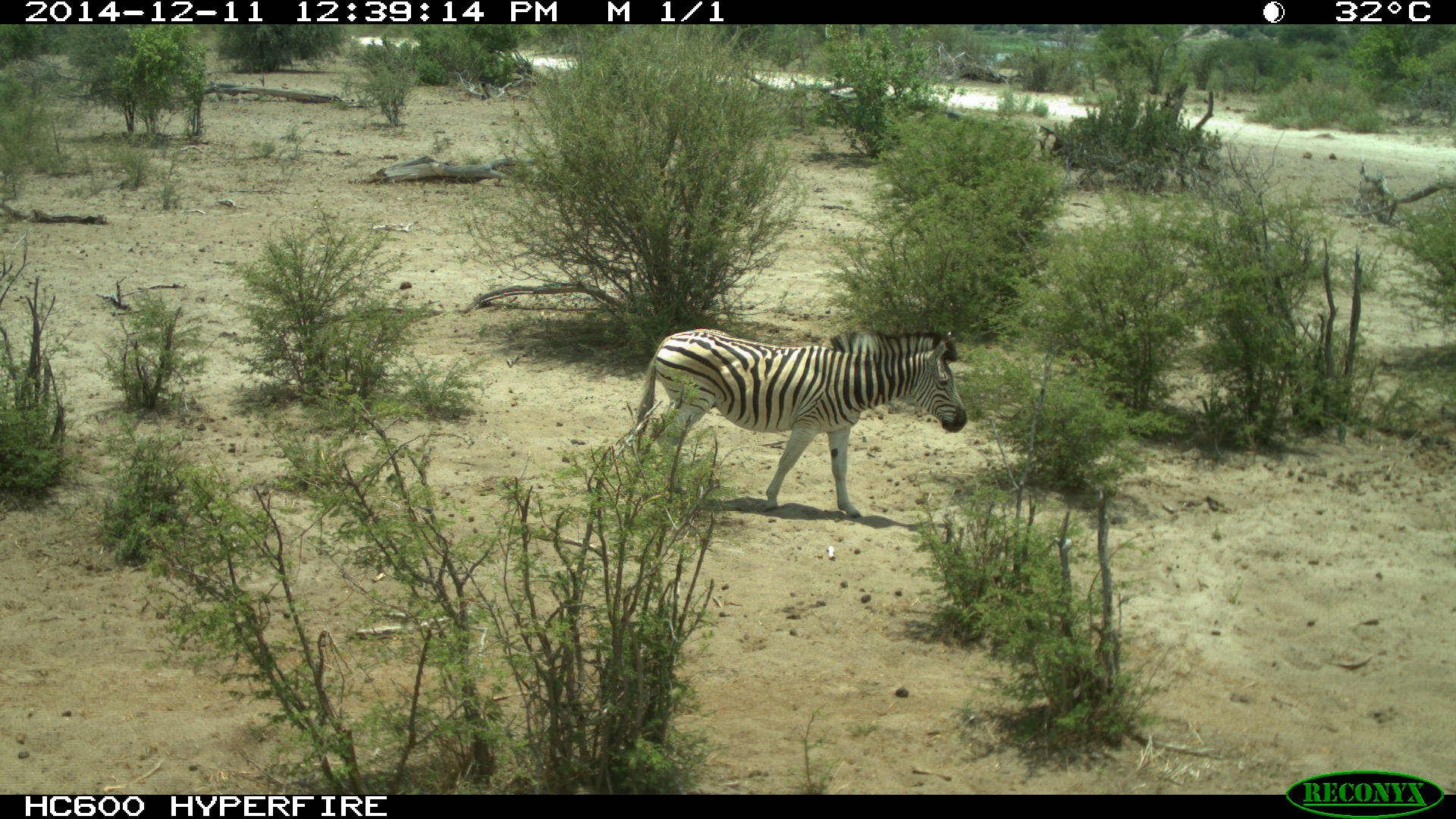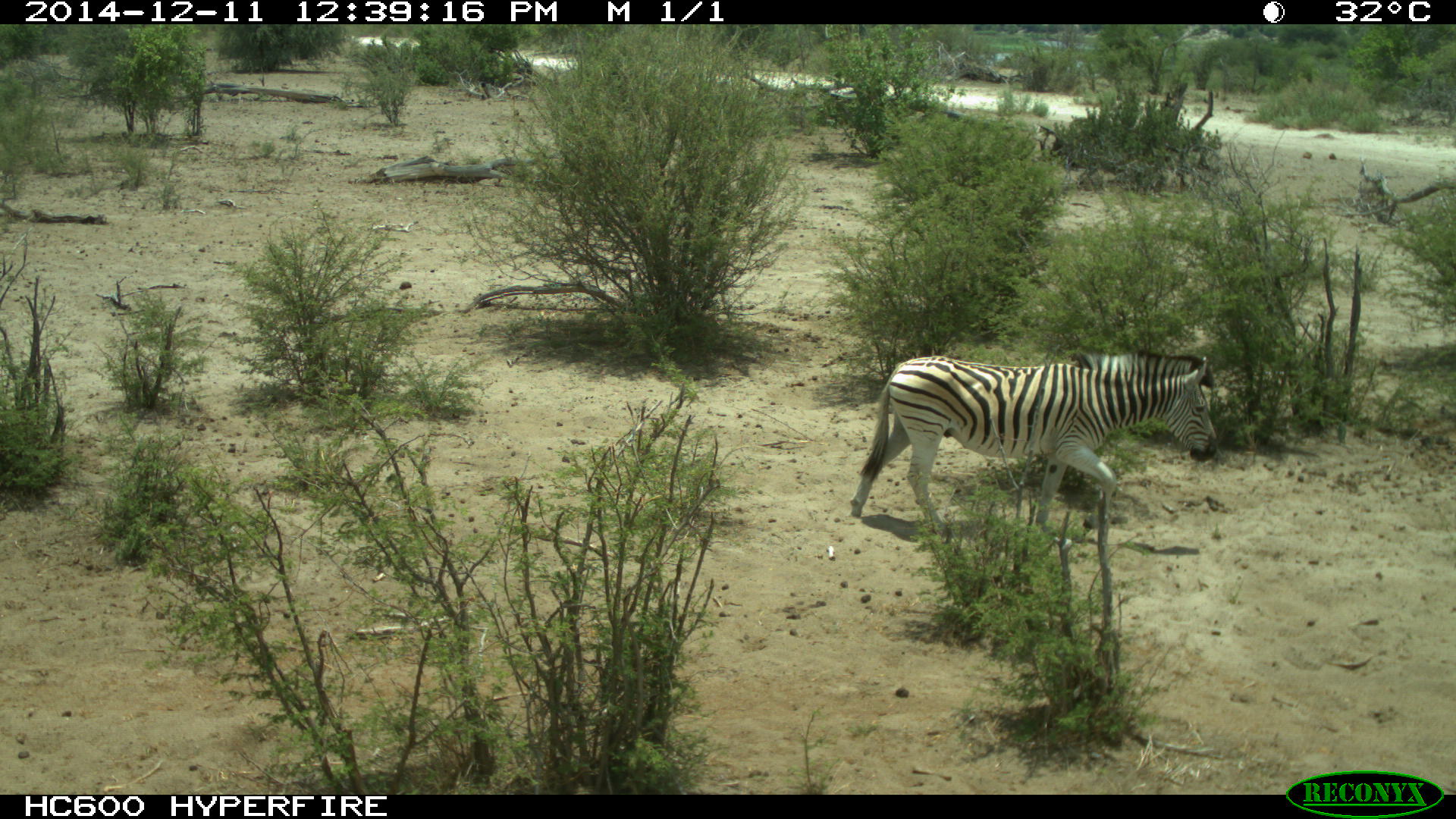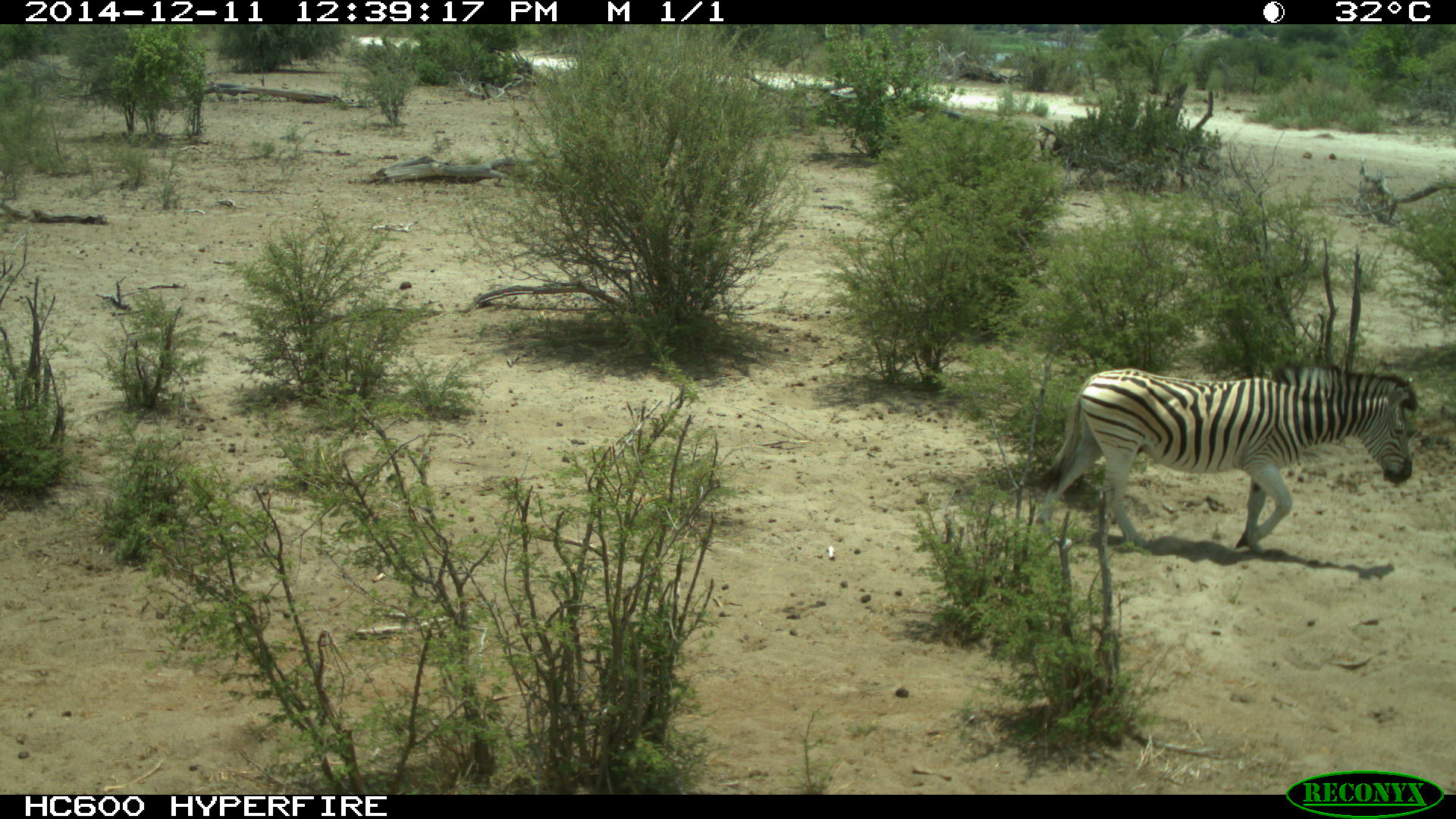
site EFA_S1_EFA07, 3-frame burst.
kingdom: Animalia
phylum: Chordata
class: Mammalia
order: Perissodactyla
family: Equidae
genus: Equus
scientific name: Equus quagga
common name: plains zebra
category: zebraplains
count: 1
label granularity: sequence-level